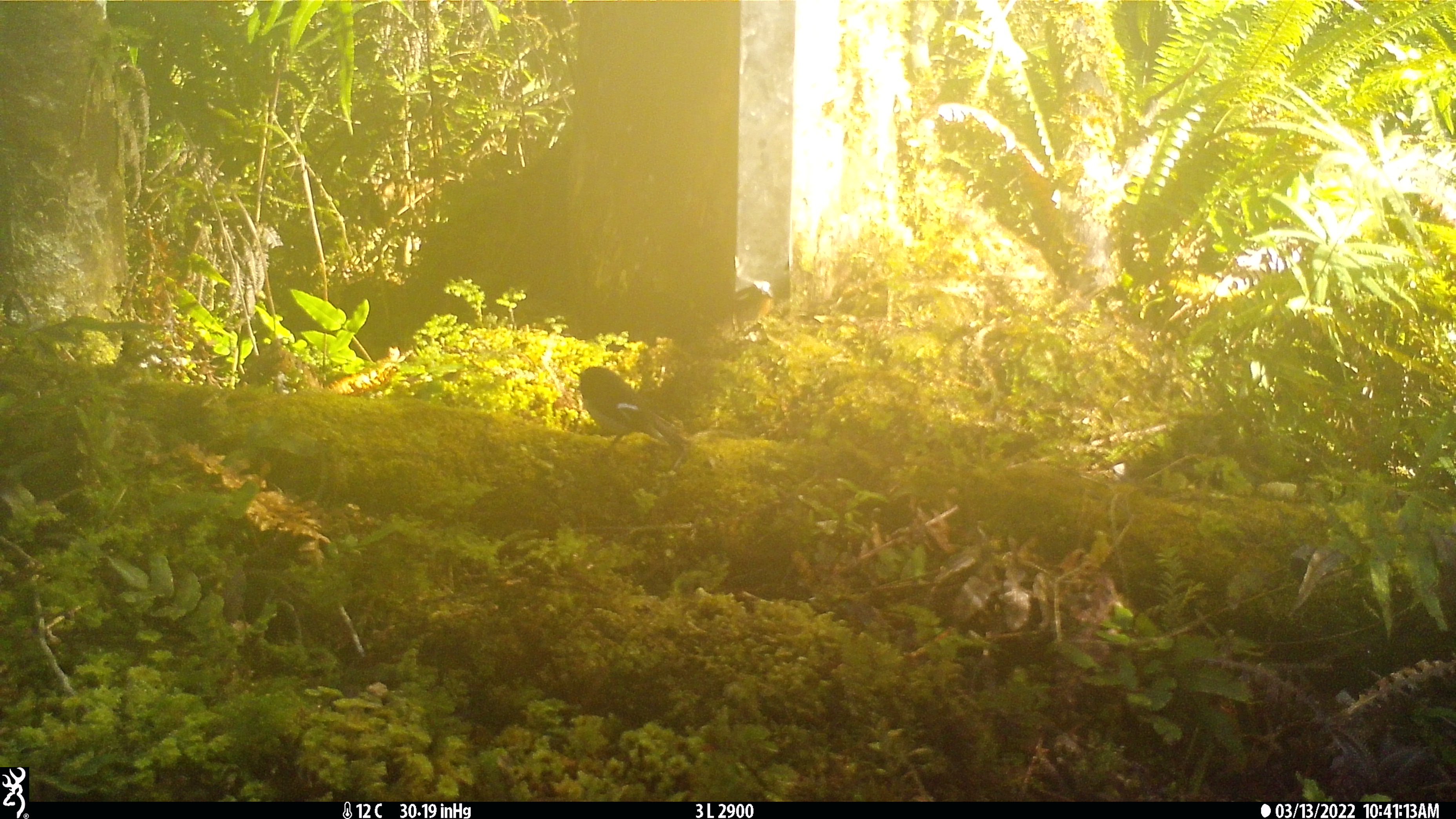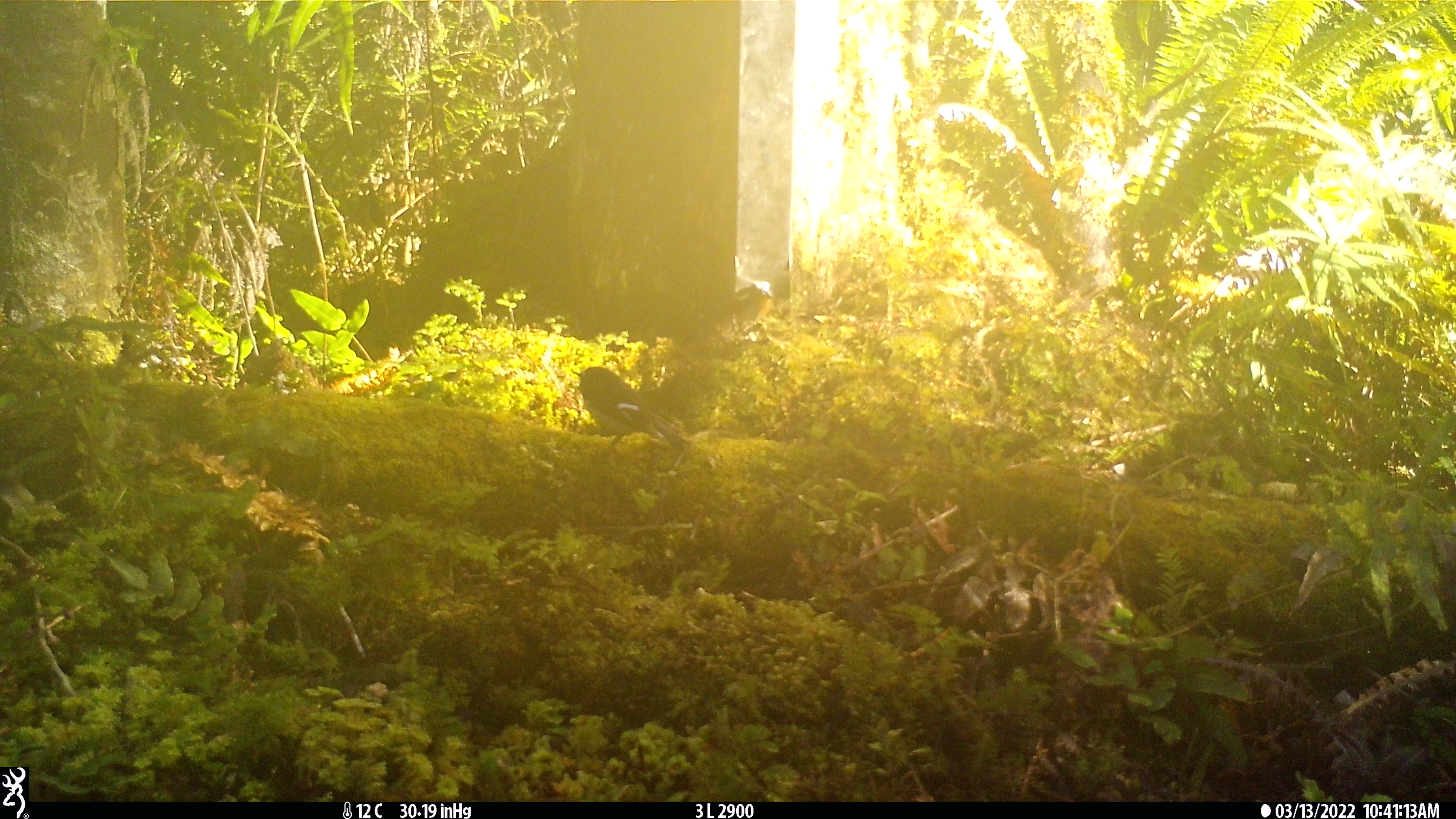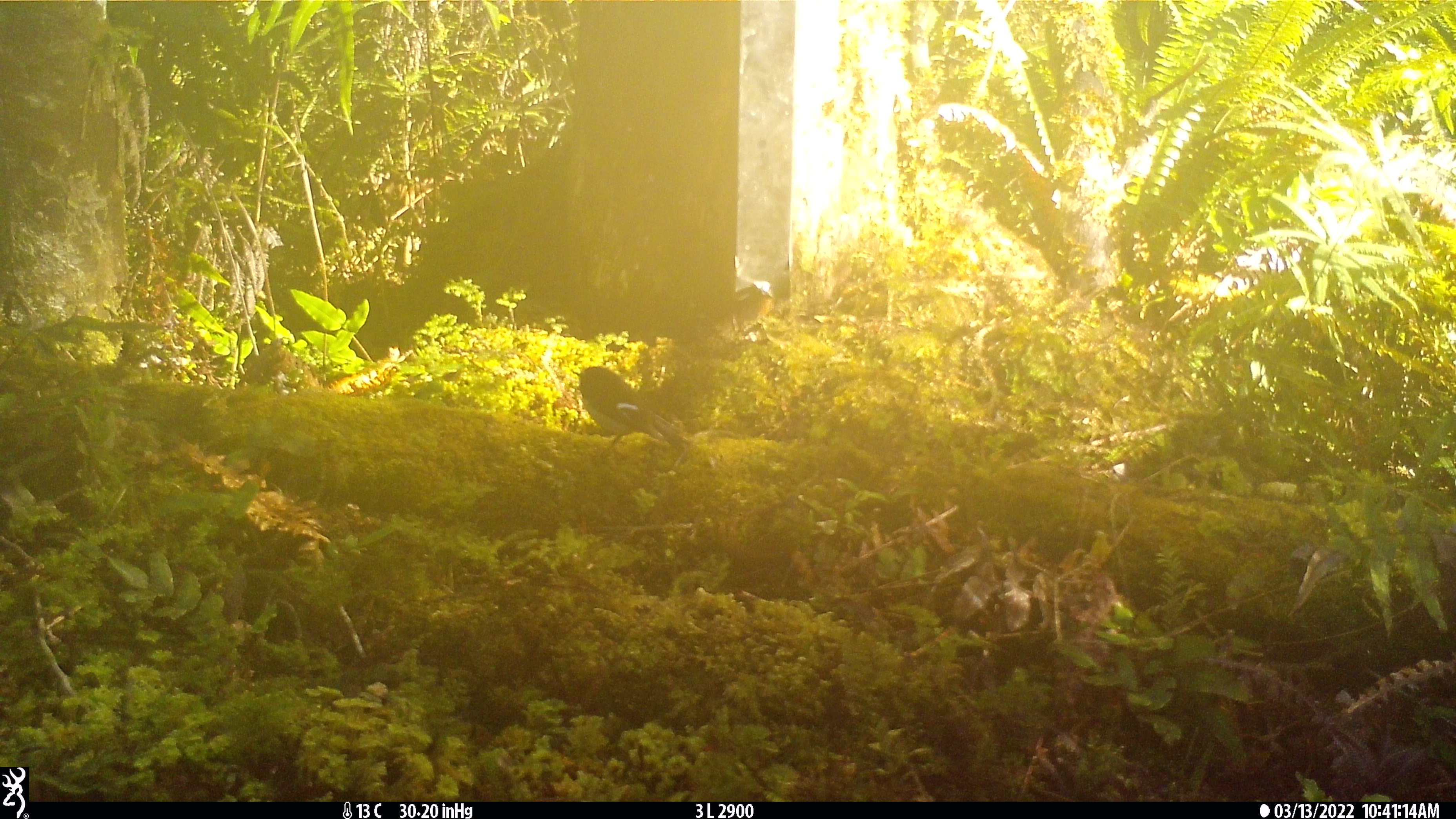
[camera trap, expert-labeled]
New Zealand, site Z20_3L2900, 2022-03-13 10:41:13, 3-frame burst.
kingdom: Animalia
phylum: Chordata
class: Aves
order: Passeriformes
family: Petroicidae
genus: Petroica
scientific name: Petroica macrocephala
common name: tomtit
Tomtit (Petroica macrocephala).